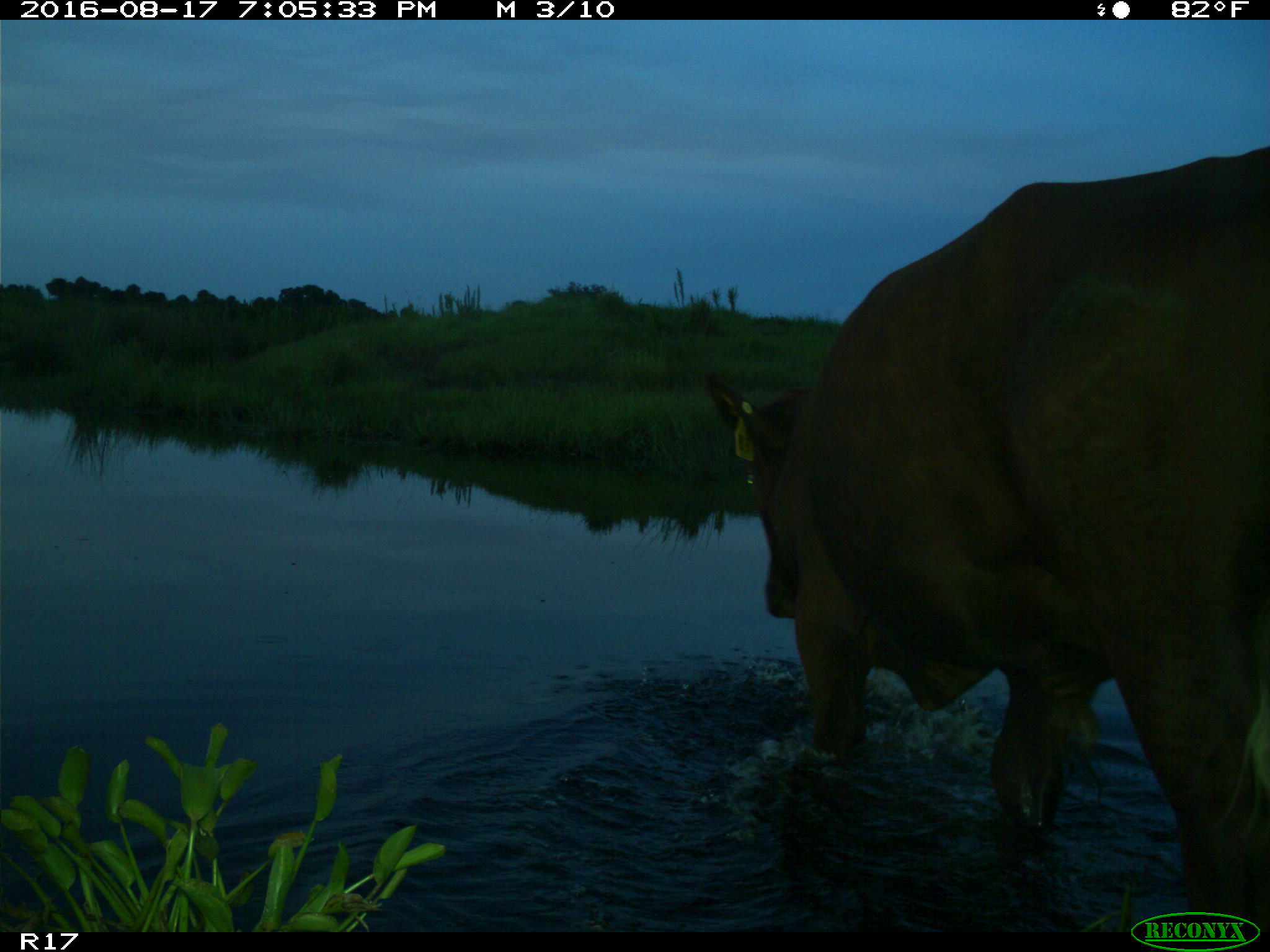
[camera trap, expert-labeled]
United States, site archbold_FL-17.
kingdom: Animalia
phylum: Chordata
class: Mammalia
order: Artiodactyla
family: Bovidae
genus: Bos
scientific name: Bos taurus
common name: domestic cow